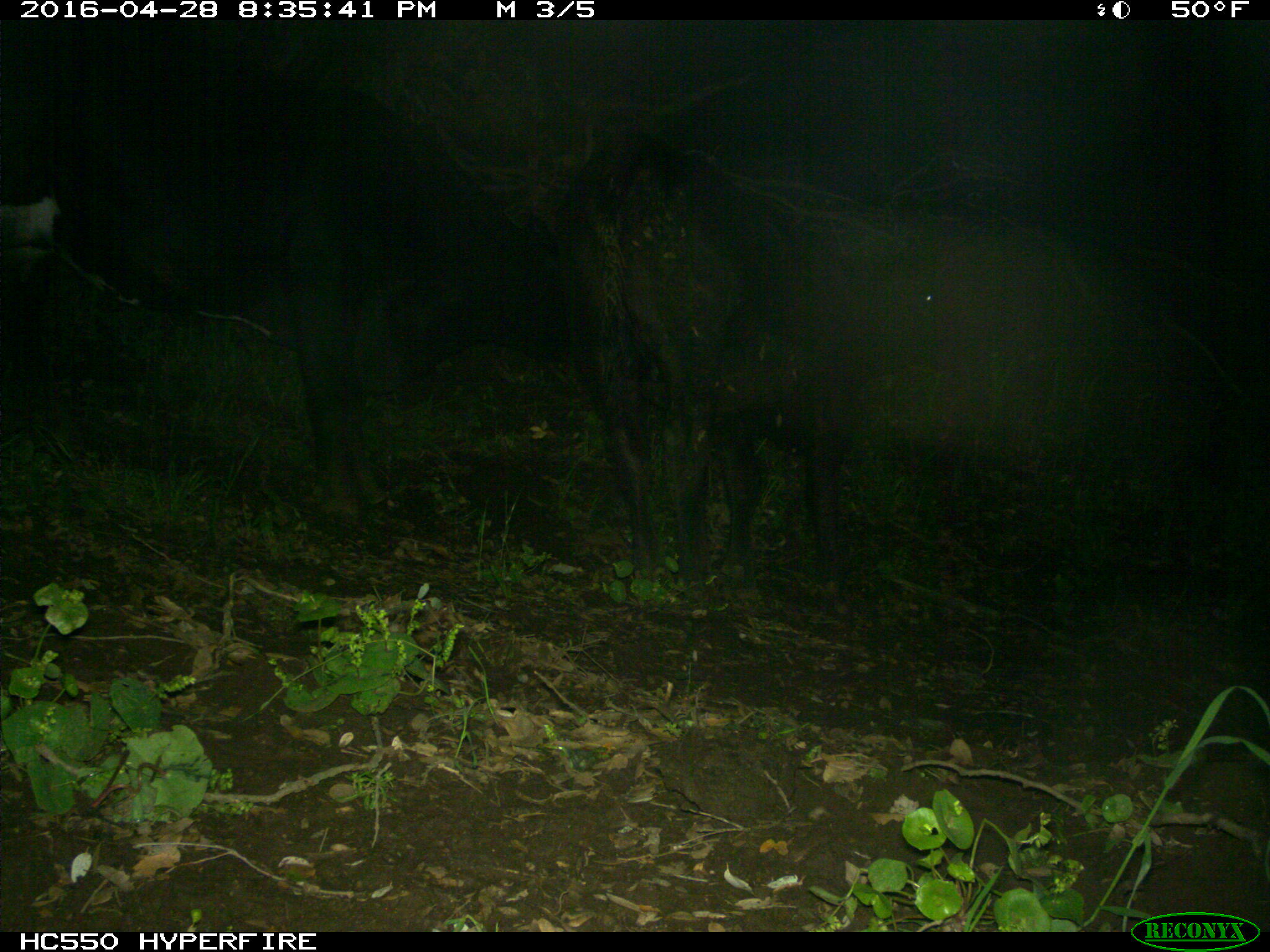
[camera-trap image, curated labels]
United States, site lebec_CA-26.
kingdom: Animalia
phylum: Chordata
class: Mammalia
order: Artiodactyla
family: Bovidae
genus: Bos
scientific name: Bos taurus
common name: domestic cow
Bos taurus (domestic cow).